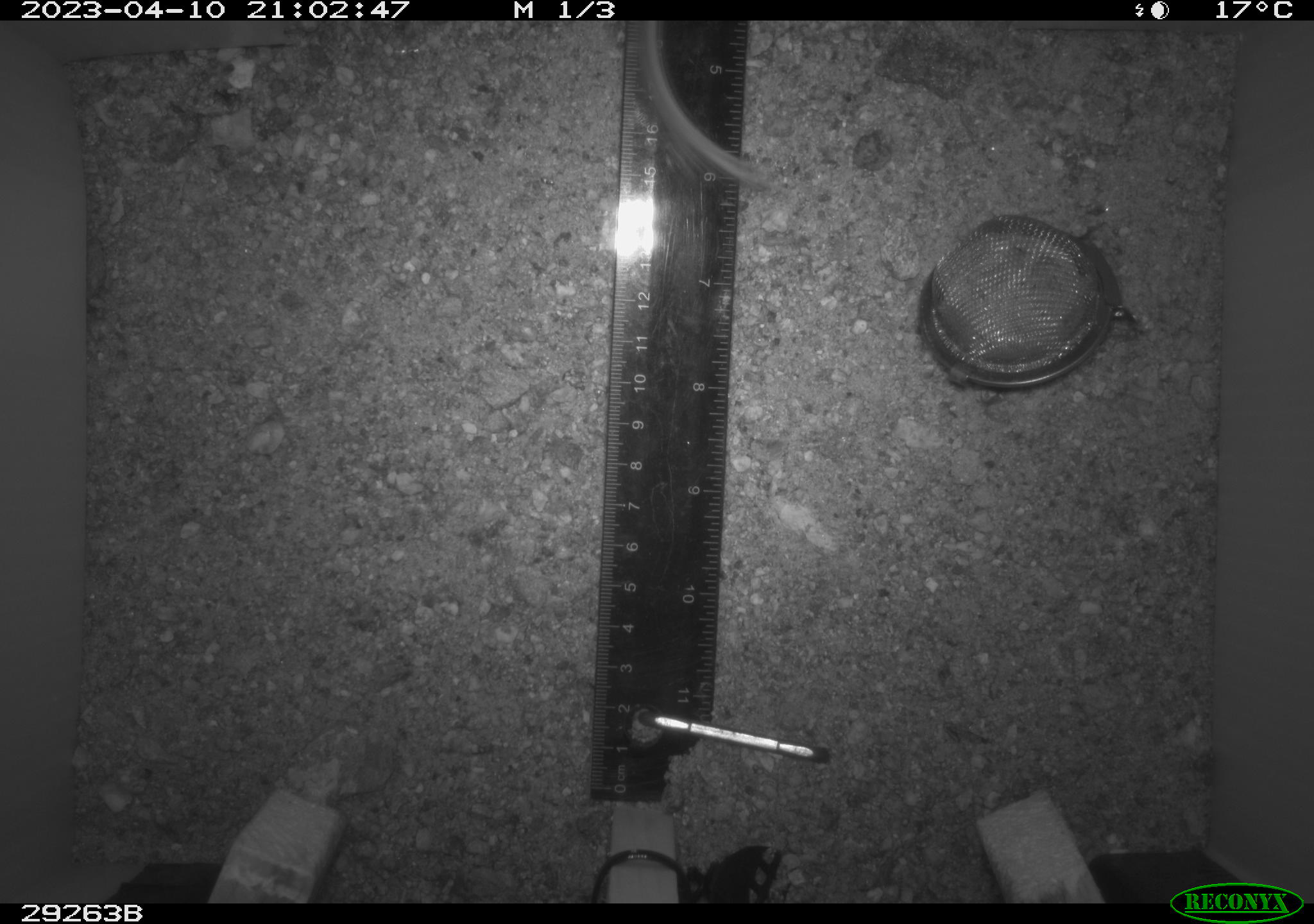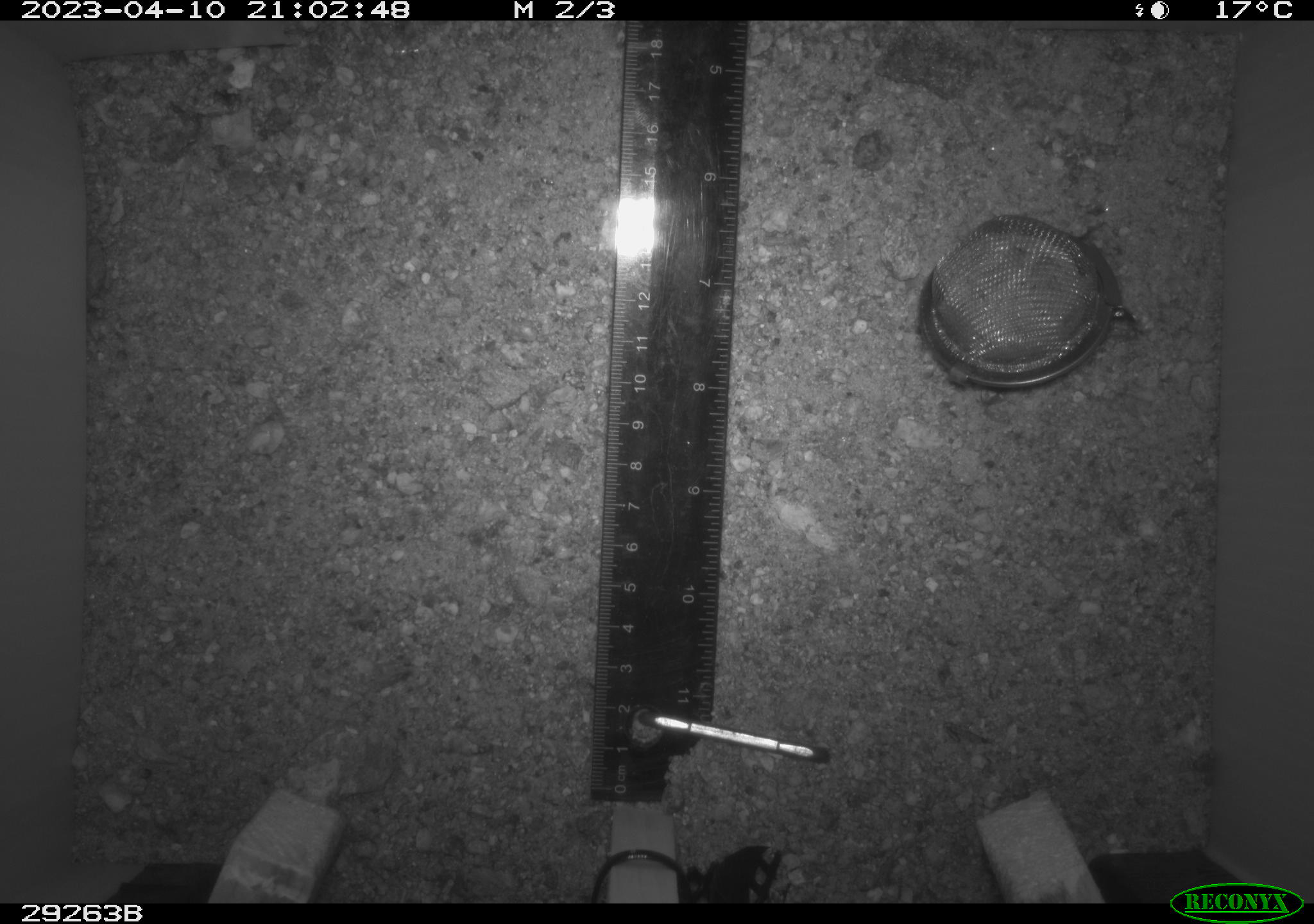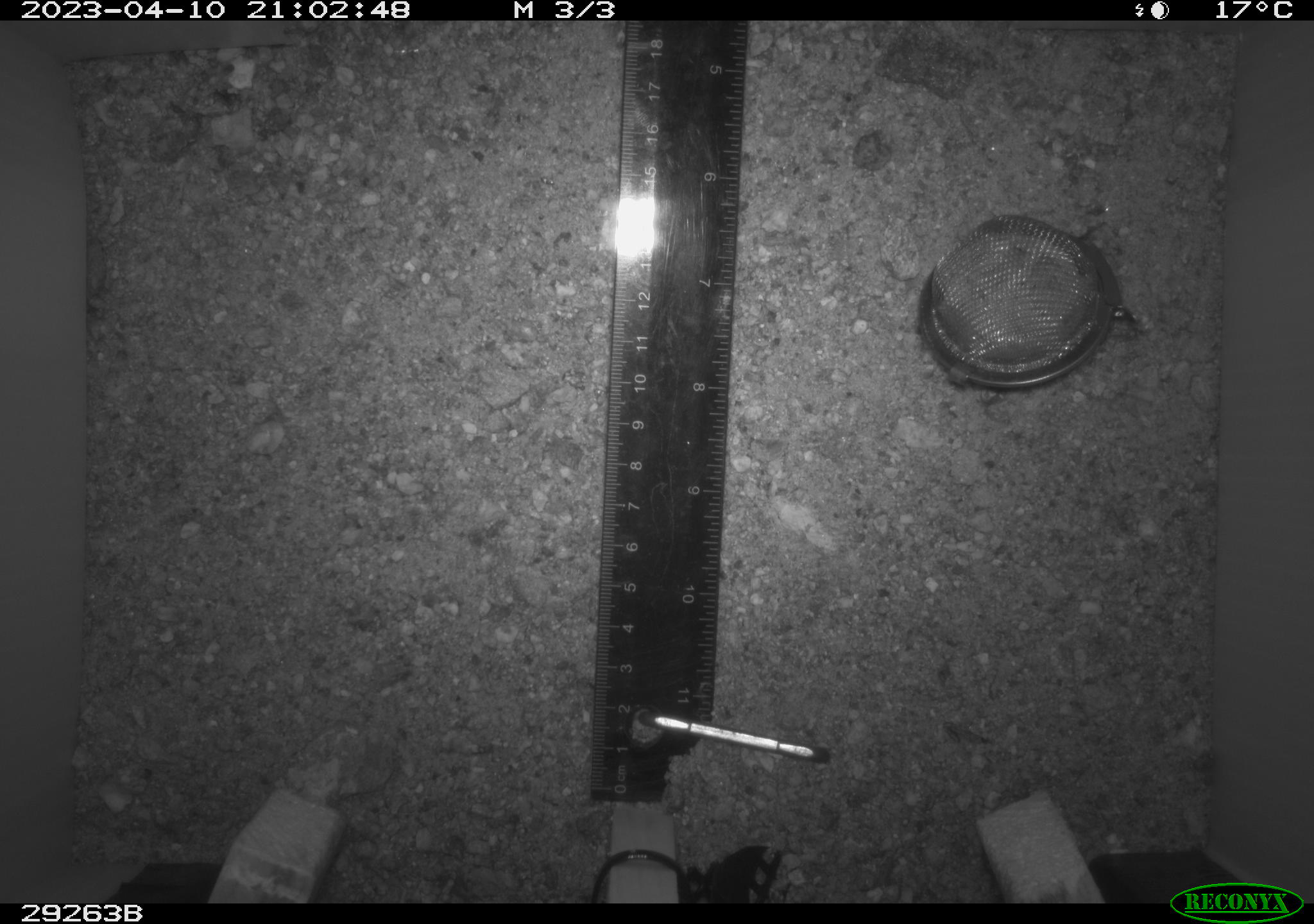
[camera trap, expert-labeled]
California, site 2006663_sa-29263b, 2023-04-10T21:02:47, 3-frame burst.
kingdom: Animalia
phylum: Chordata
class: Mammalia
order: Rodentia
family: Heteromyidae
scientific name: Heteromyidae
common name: kangaroo rats and pocket mice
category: heteromyidae family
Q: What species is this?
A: Heteromyidae family (kangaroo rats and pocket mice) (Heteromyidae).